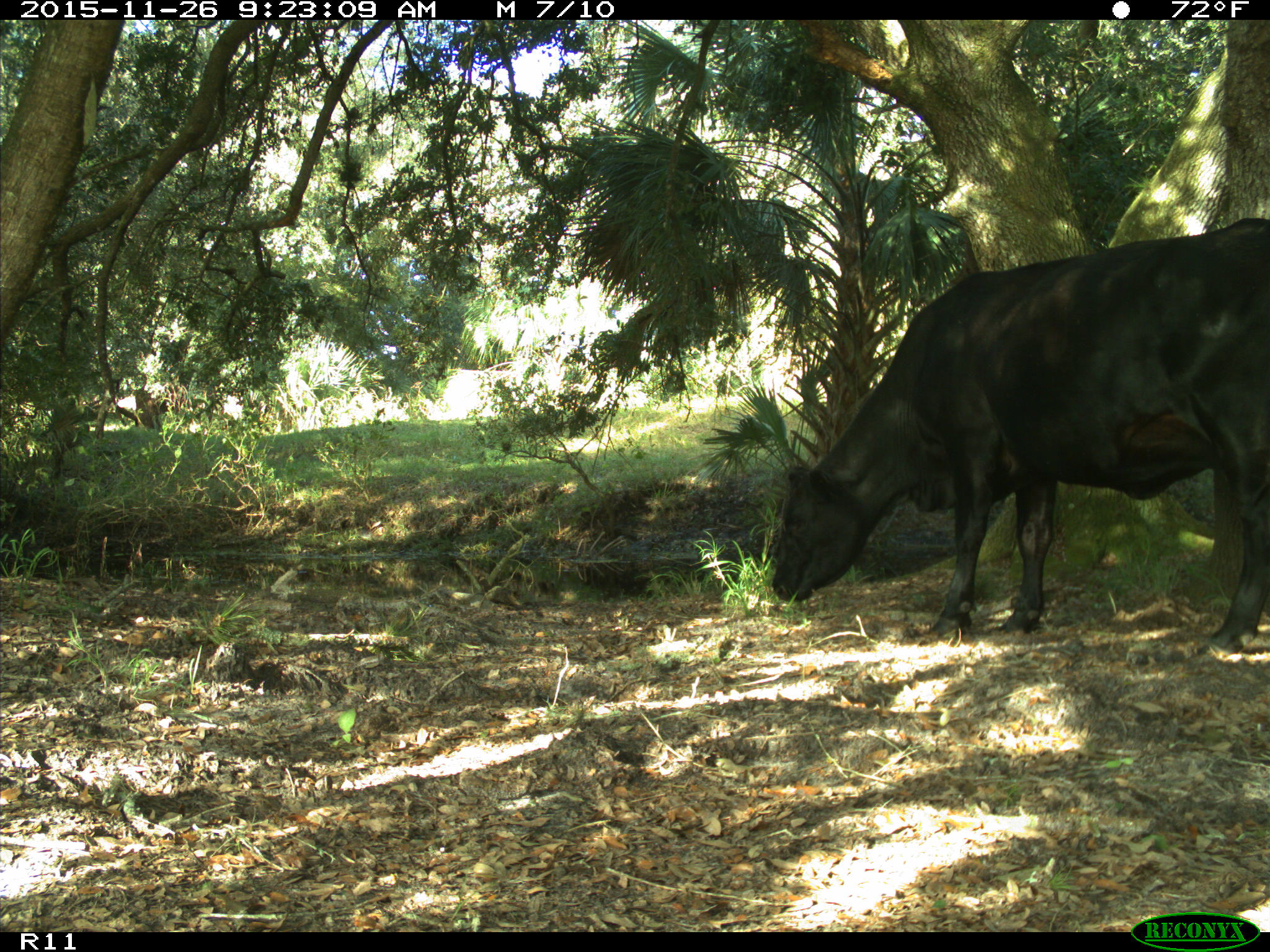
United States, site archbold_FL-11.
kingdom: Animalia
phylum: Chordata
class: Mammalia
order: Artiodactyla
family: Bovidae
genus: Bos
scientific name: Bos taurus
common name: domestic cow